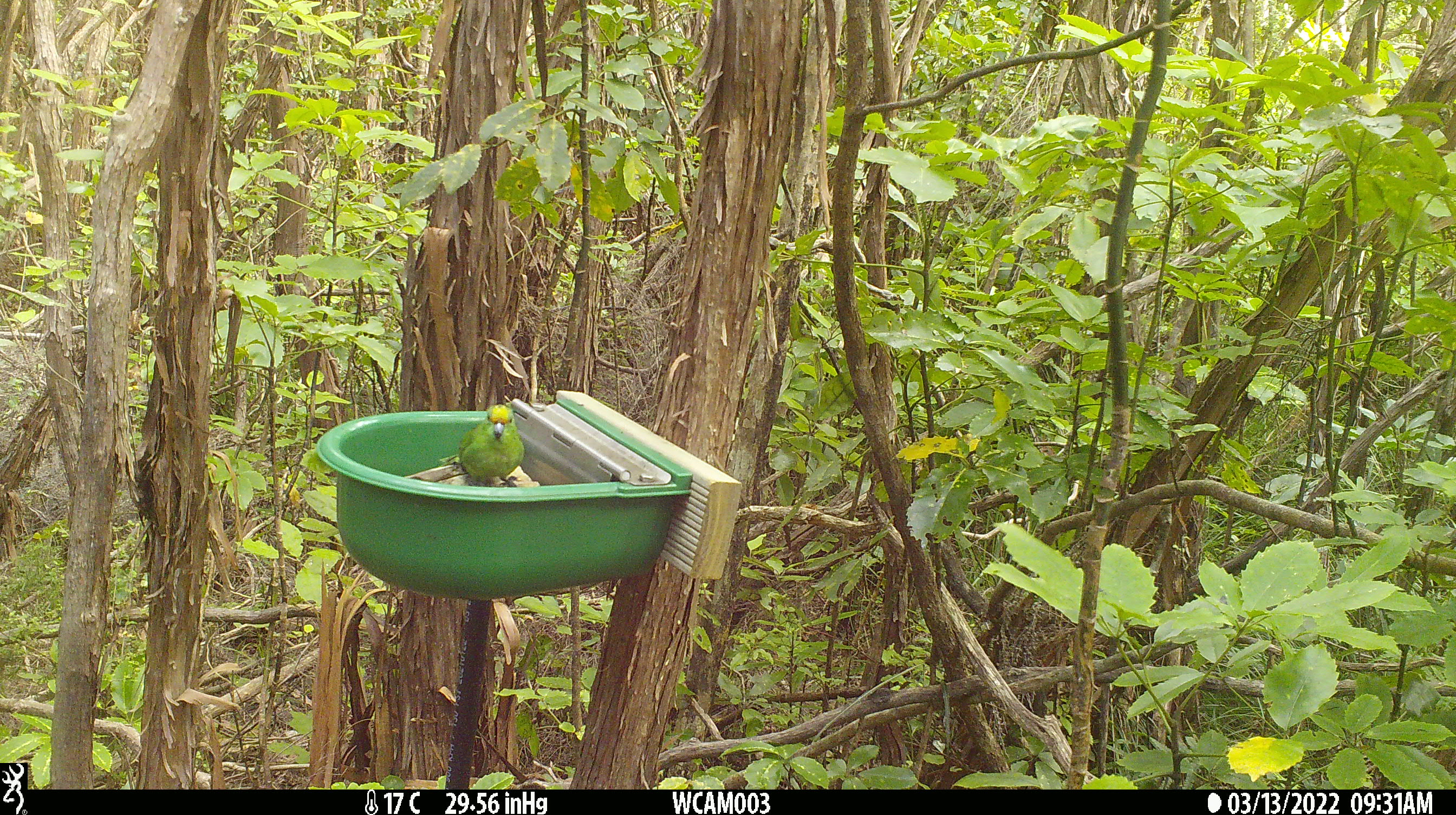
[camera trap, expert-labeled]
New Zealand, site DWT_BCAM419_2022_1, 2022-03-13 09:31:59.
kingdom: Animalia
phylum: Chordata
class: Aves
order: Psittaciformes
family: Psittaculidae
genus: Cyanoramphus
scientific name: Cyanoramphus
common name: parakeet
Parakeet (Cyanoramphus).